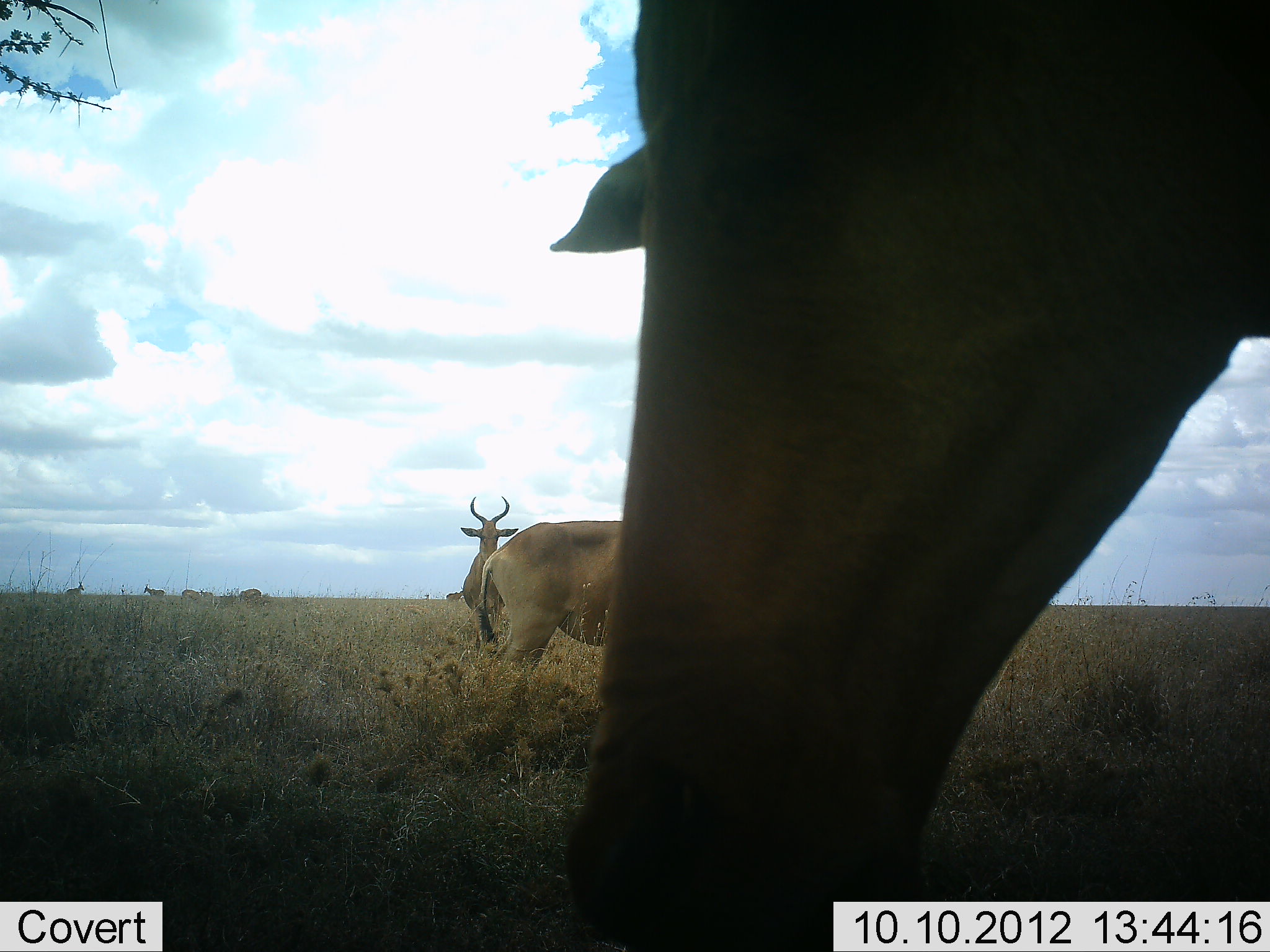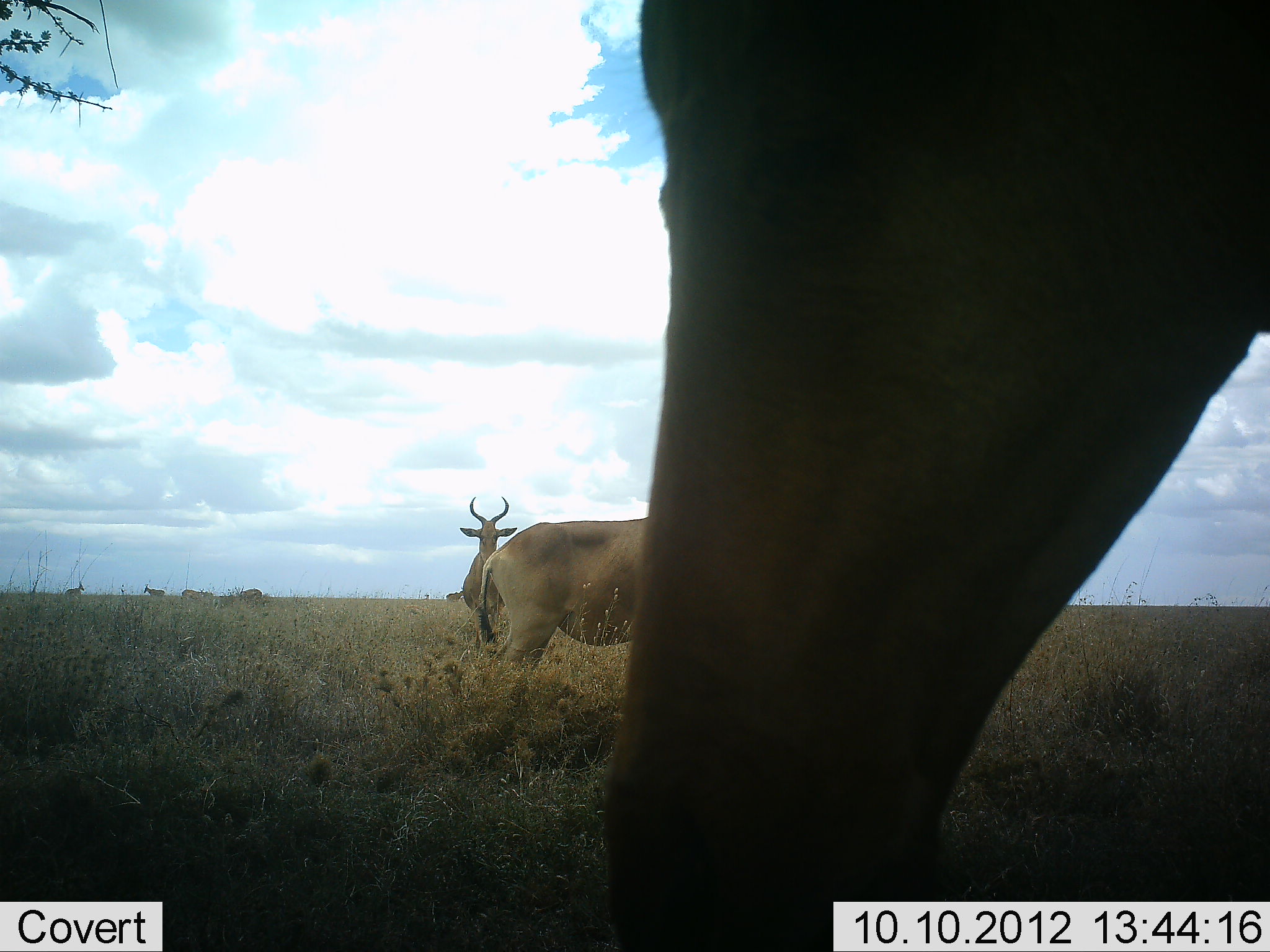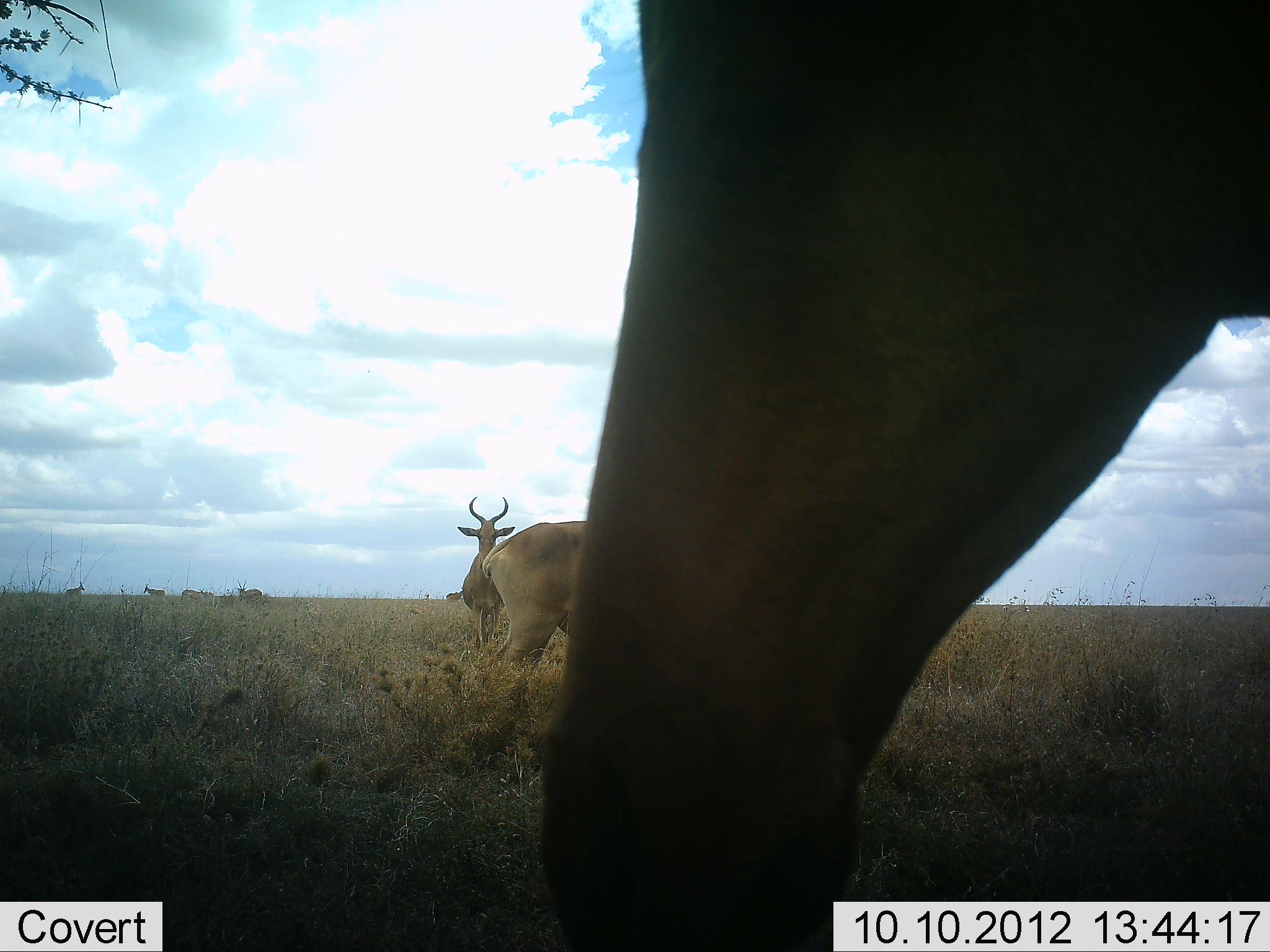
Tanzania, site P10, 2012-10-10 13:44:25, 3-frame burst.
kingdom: Animalia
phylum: Chordata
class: Mammalia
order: Artiodactyla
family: Bovidae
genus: Alcelaphus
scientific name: Alcelaphus buselaphus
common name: hartebeest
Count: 3.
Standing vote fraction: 100%.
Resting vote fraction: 10%.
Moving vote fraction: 0%.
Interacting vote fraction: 10%.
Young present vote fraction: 0%.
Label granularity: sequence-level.